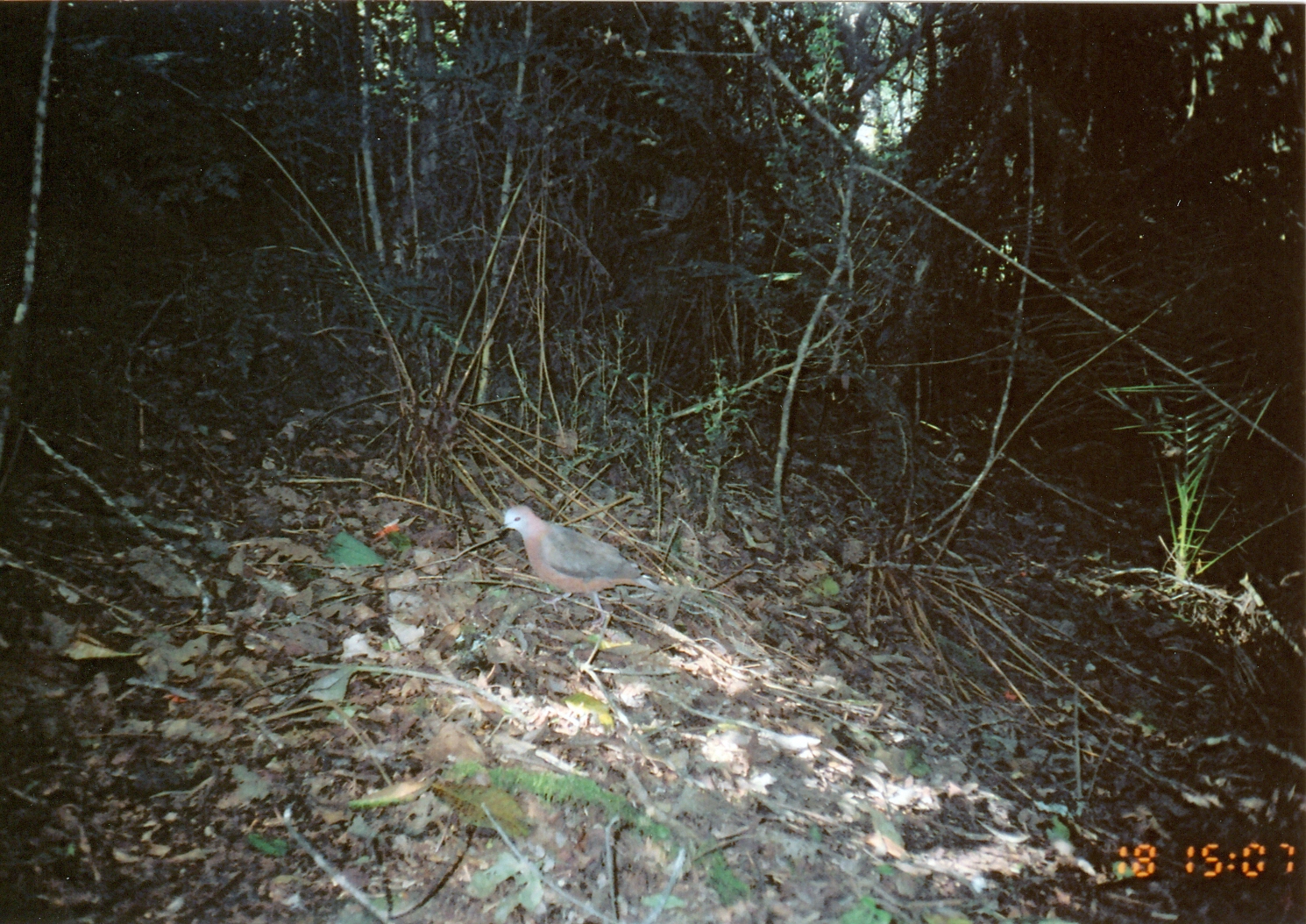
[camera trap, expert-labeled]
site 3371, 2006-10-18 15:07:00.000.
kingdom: Animalia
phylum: Chordata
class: Aves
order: Columbiformes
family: Columbidae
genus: Columba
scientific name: Columba larvata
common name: lemon dove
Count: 1.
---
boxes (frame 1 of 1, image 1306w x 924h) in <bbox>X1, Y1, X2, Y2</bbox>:
columba larvata: <bbox>495, 503, 672, 631</bbox>